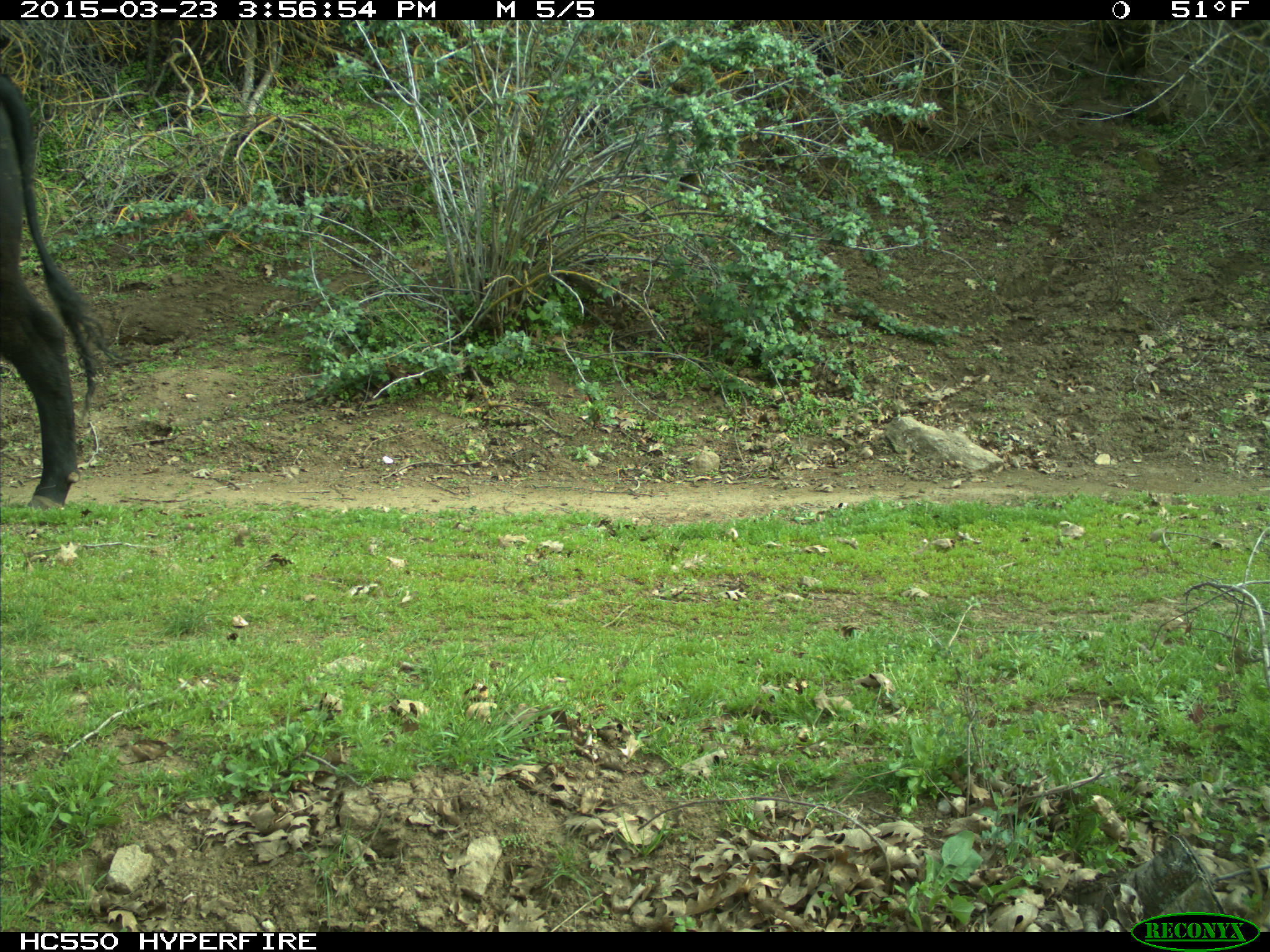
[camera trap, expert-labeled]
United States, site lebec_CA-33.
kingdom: Animalia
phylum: Chordata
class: Mammalia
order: Artiodactyla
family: Bovidae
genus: Bos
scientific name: Bos taurus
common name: domestic cow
Bos taurus (domestic cow).